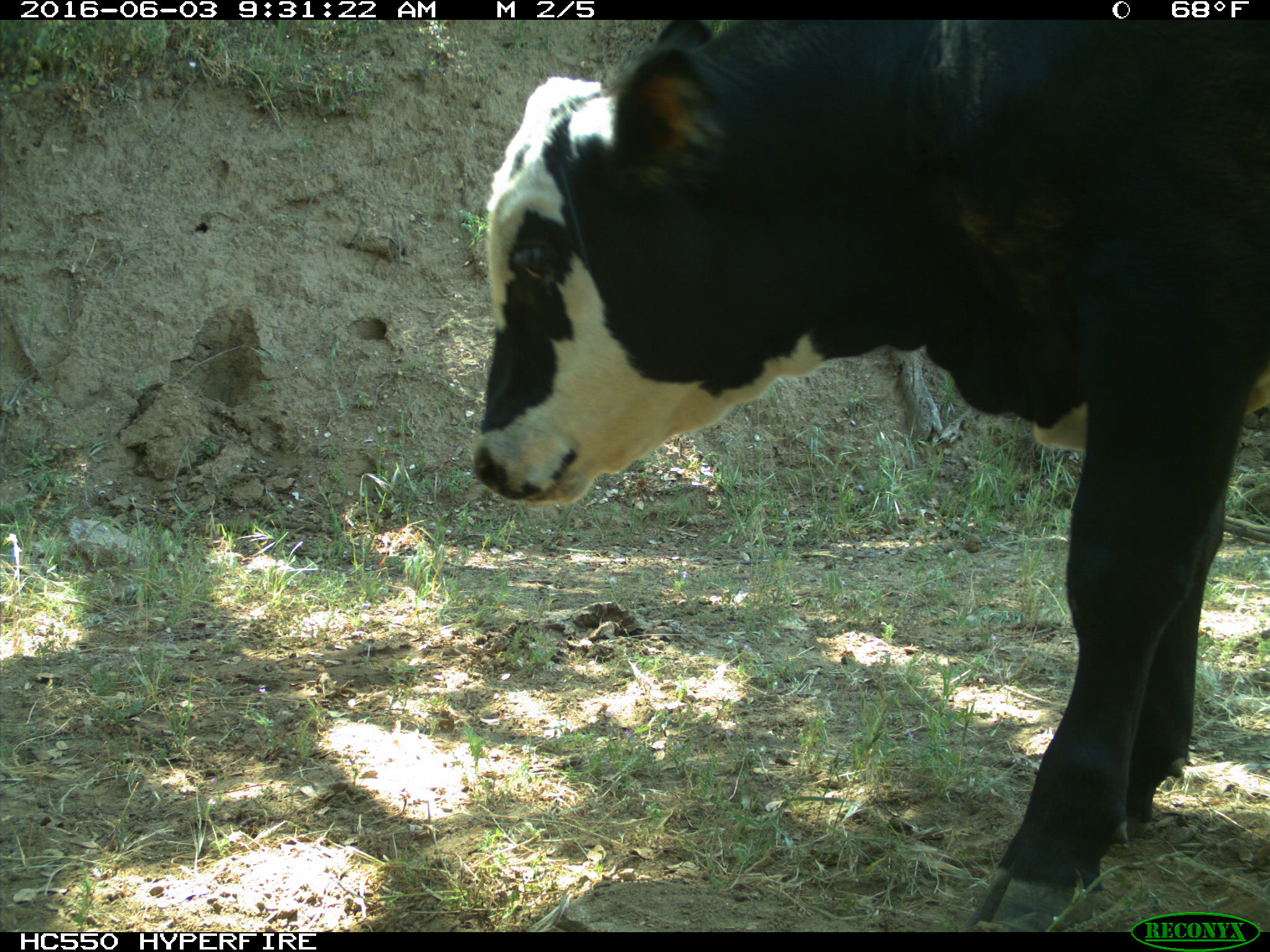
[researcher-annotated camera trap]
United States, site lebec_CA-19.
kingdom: Animalia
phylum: Chordata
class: Mammalia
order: Artiodactyla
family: Bovidae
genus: Bos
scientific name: Bos taurus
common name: domestic cow